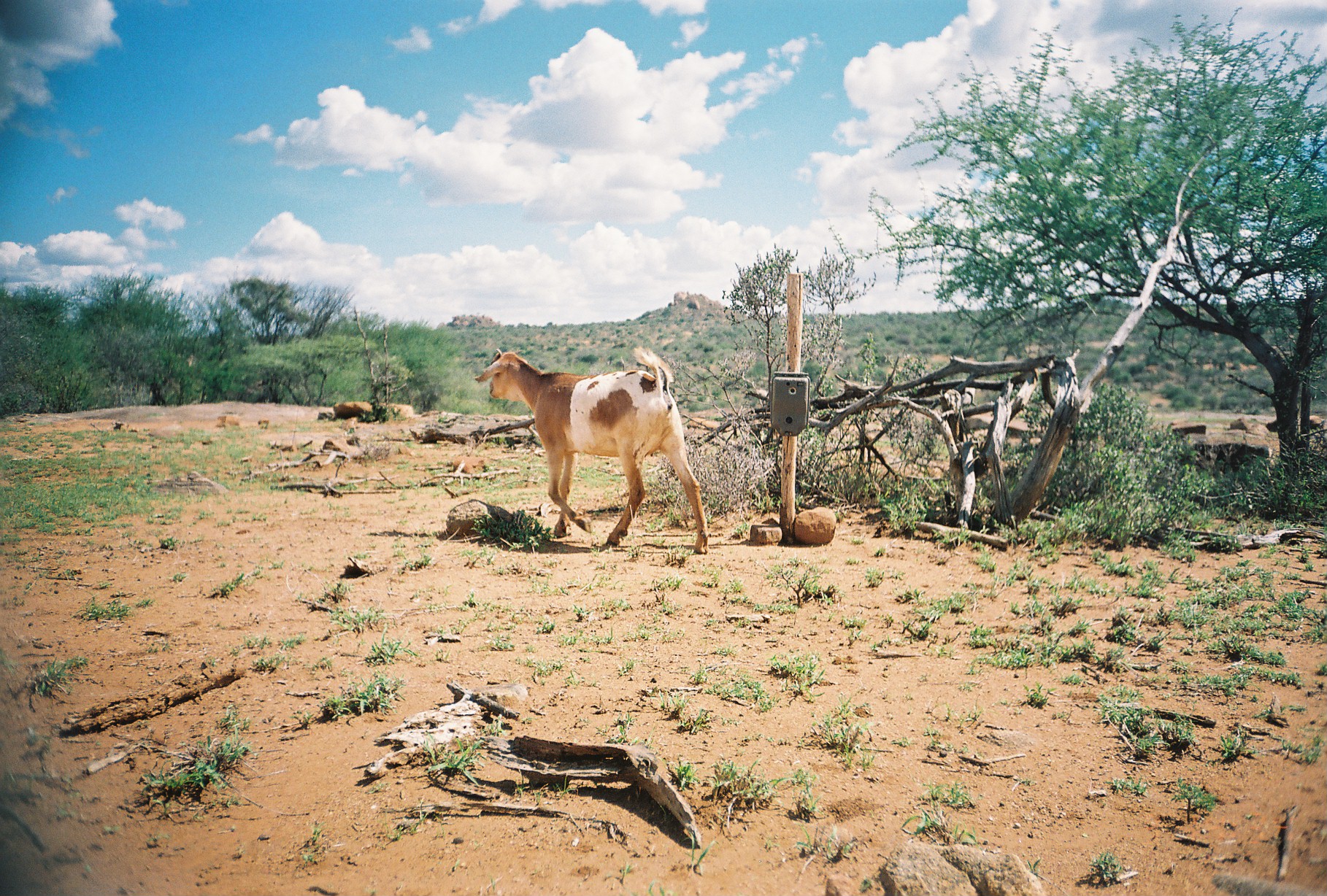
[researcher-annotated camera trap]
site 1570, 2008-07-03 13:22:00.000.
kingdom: Animalia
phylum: Chordata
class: Mammalia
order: Artiodactyla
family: Bovidae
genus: Capra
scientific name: Capra aegagrus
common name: wild goat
Capra aegagrus (wild goat), count 3.